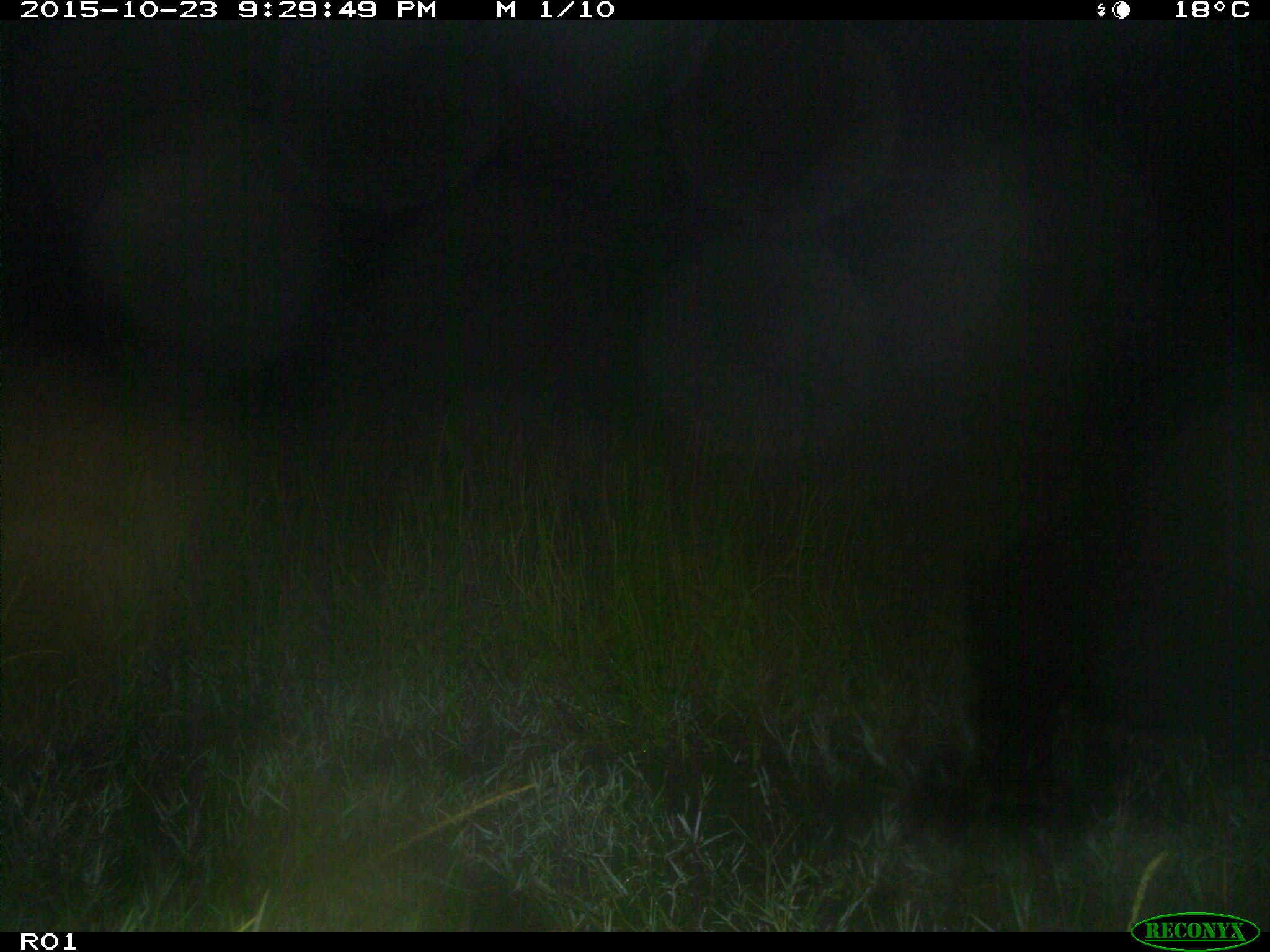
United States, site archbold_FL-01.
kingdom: Animalia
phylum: Chordata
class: Mammalia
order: Artiodactyla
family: Suidae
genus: Sus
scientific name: Sus scrofa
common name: wild boar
Sus scrofa (wild boar).